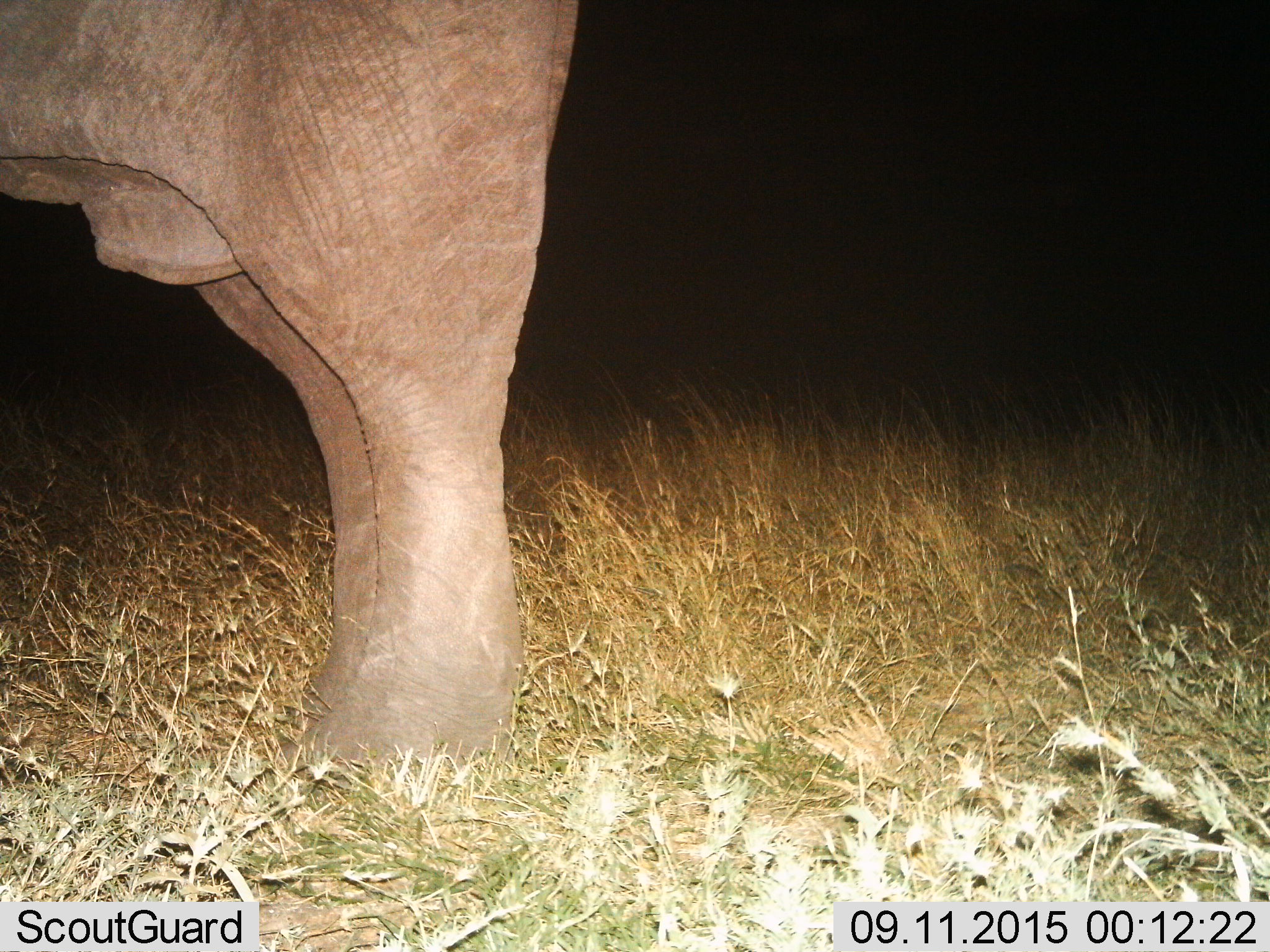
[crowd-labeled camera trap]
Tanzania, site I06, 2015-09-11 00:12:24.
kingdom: Animalia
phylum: Chordata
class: Mammalia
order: Proboscidea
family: Elephantidae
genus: Loxodonta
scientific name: Loxodonta africana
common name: african bush elephant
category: elephant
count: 1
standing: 90%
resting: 0%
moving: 10%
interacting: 0%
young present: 0%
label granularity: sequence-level